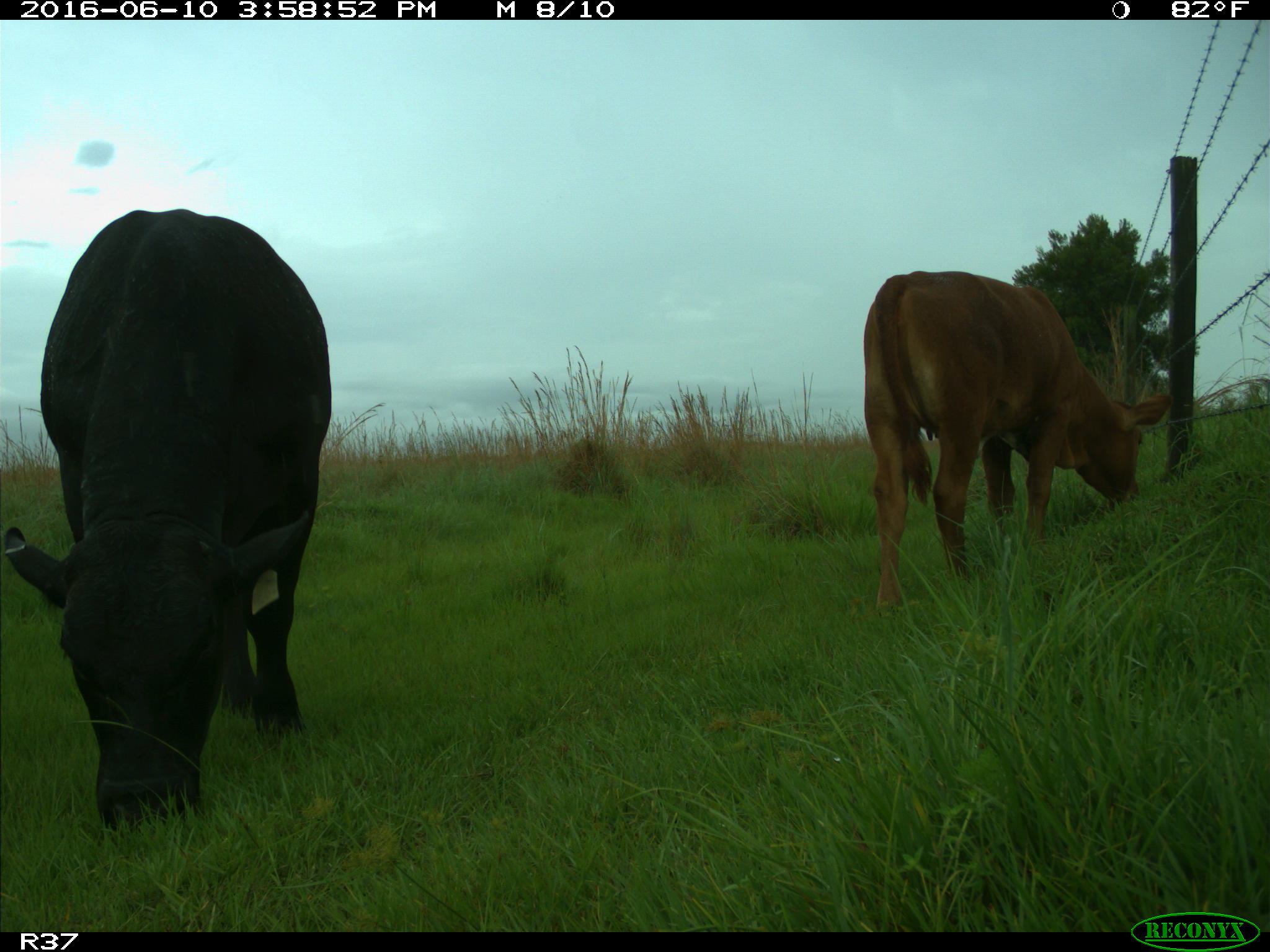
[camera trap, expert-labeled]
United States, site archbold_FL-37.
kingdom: Animalia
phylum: Chordata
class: Mammalia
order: Artiodactyla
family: Bovidae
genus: Bos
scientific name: Bos taurus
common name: domestic cow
Bos taurus (domestic cow).